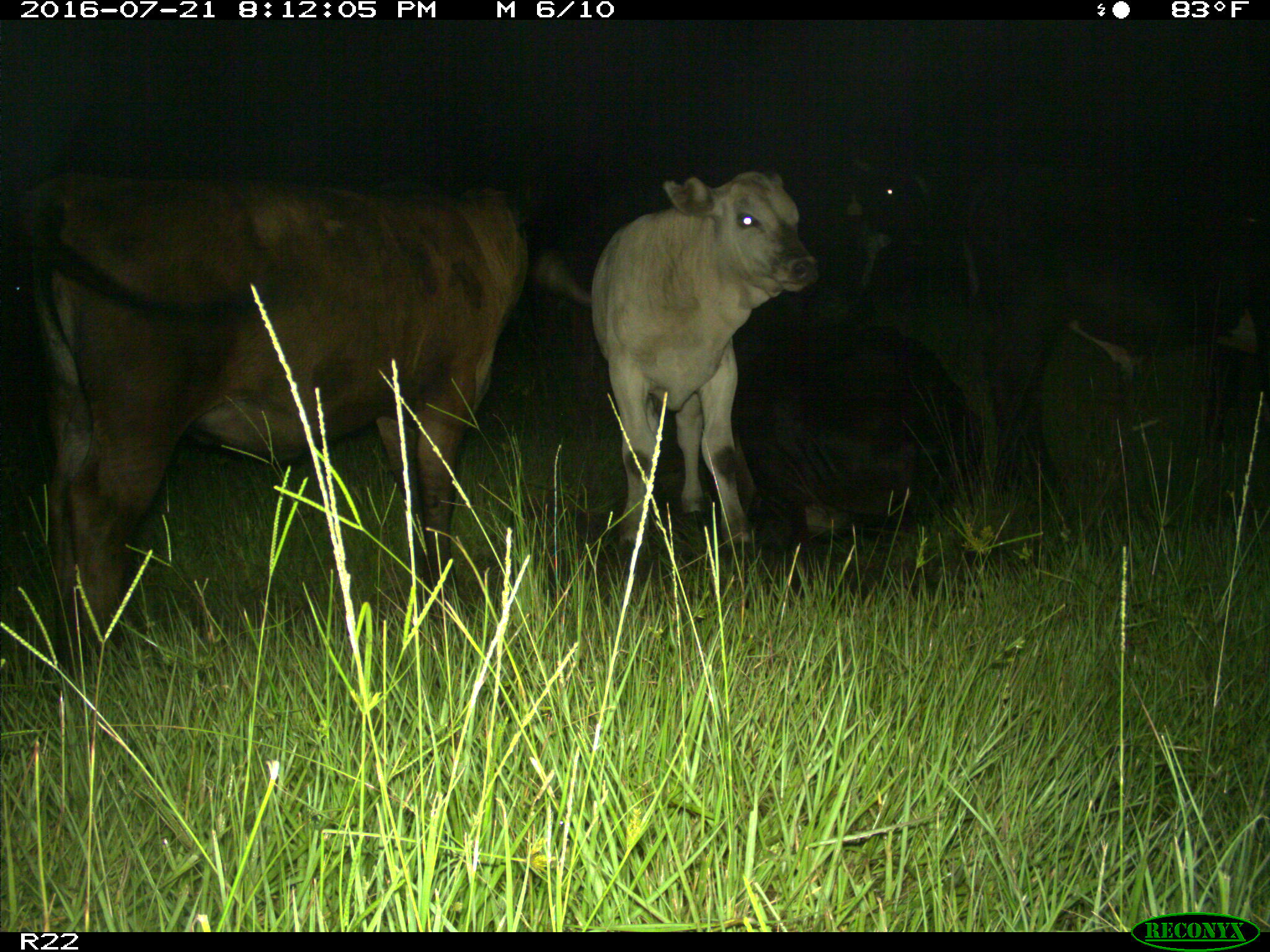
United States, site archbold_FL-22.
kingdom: Animalia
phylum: Chordata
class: Mammalia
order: Artiodactyla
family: Bovidae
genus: Bos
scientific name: Bos taurus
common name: domestic cow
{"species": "Bos taurus (domestic cow)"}